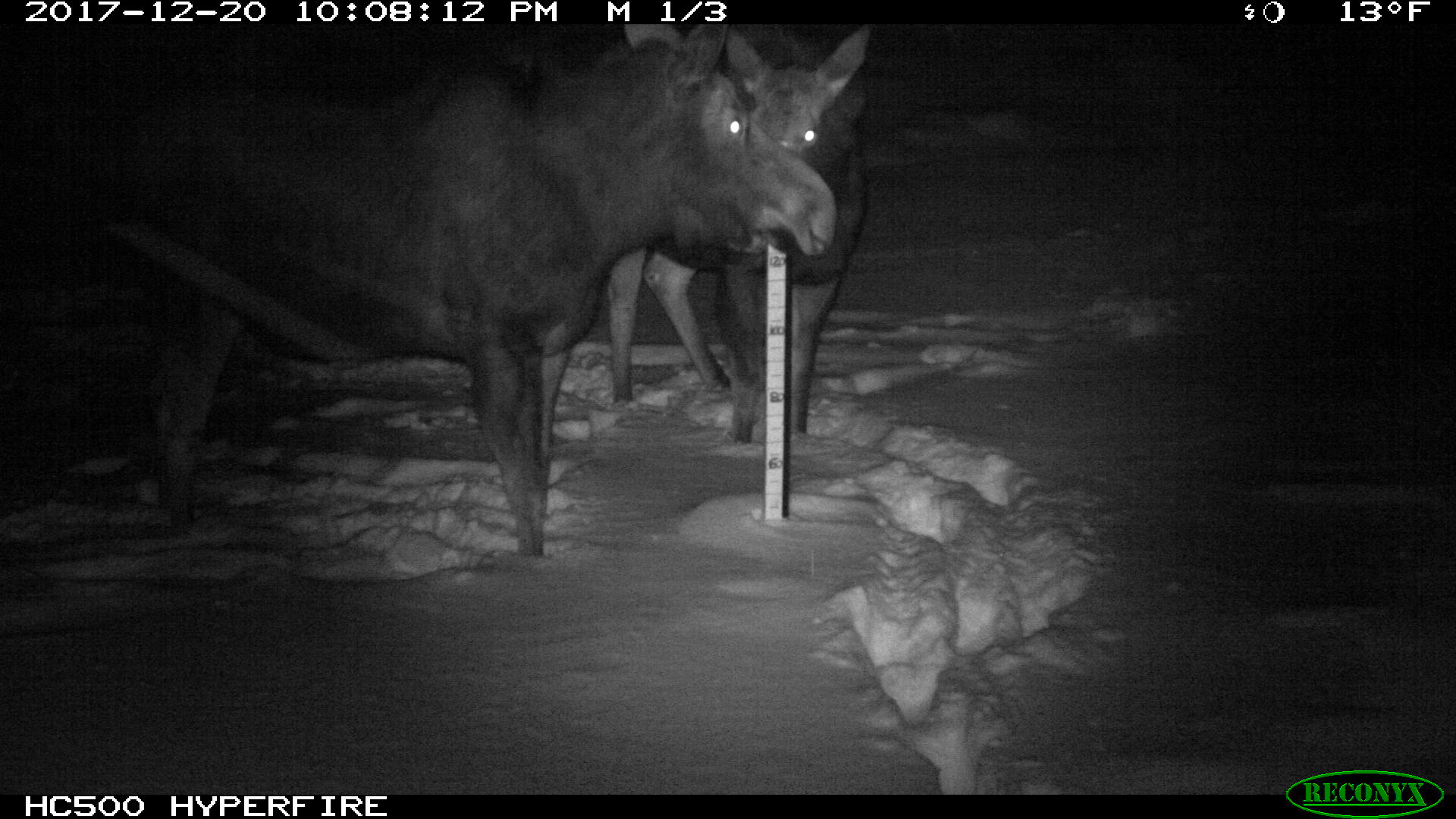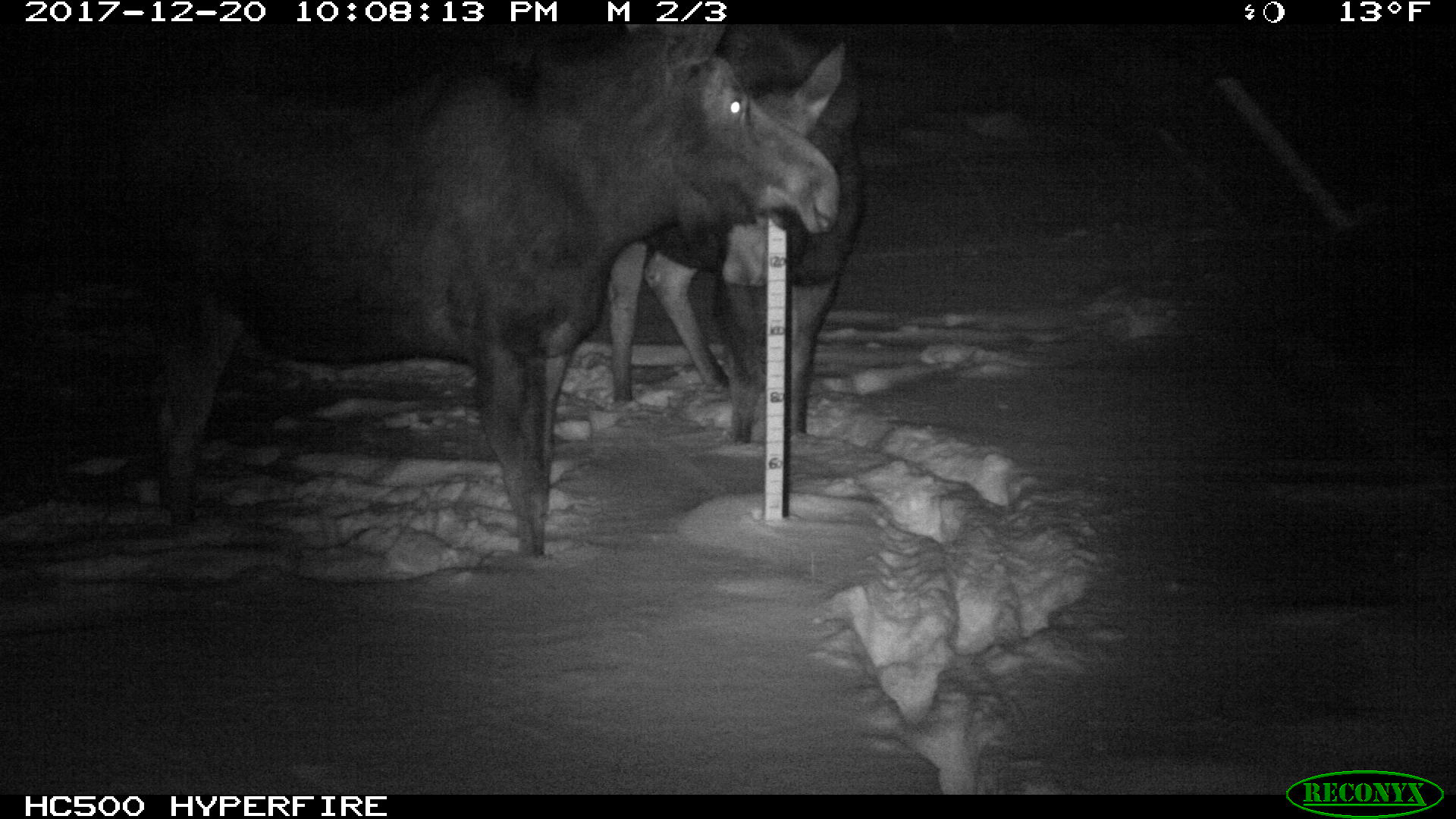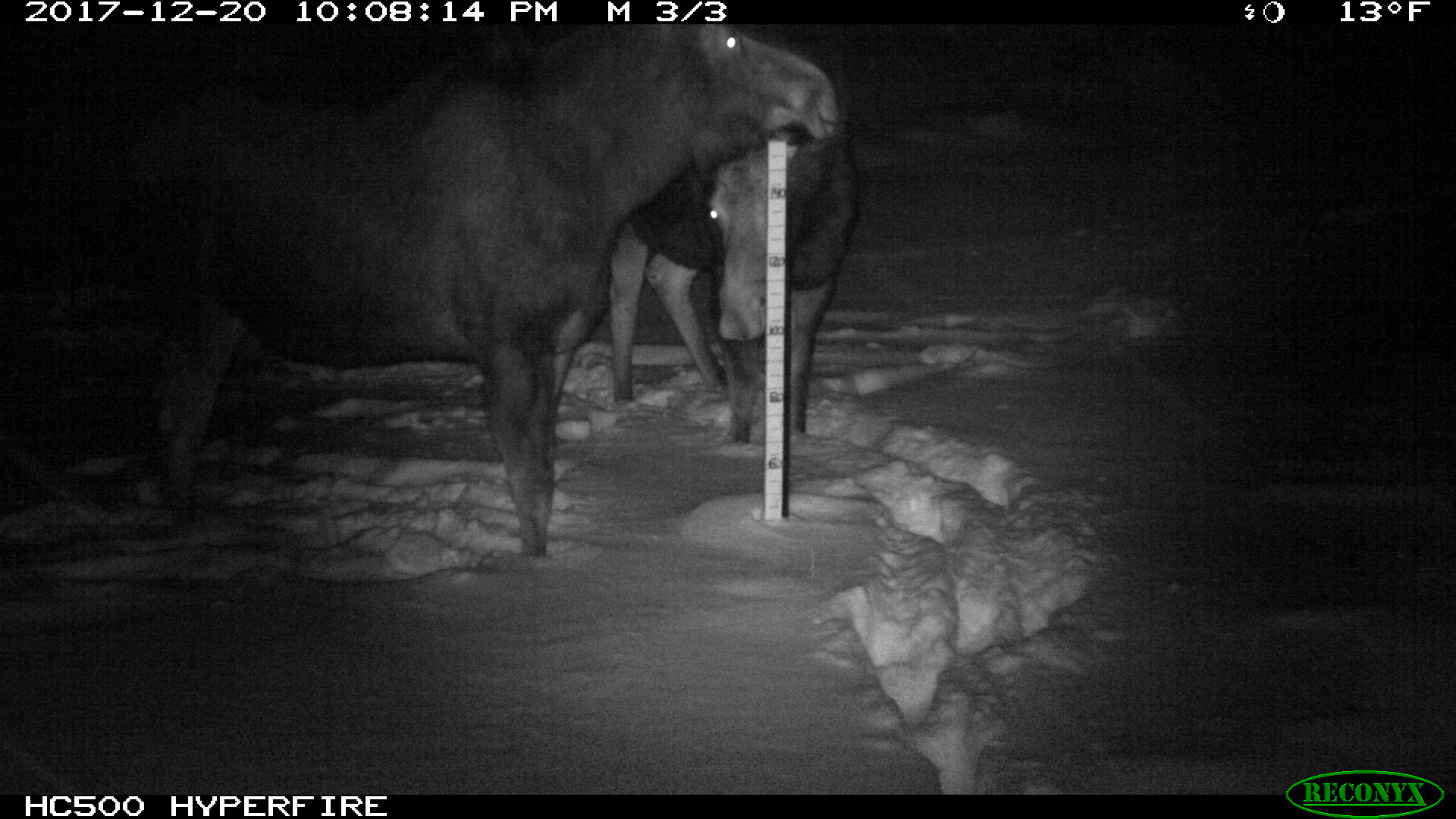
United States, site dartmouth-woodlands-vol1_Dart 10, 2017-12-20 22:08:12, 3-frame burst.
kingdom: Animalia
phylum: Chordata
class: Mammalia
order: Artiodactyla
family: Cervidae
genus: Alces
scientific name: Alces alces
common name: moose